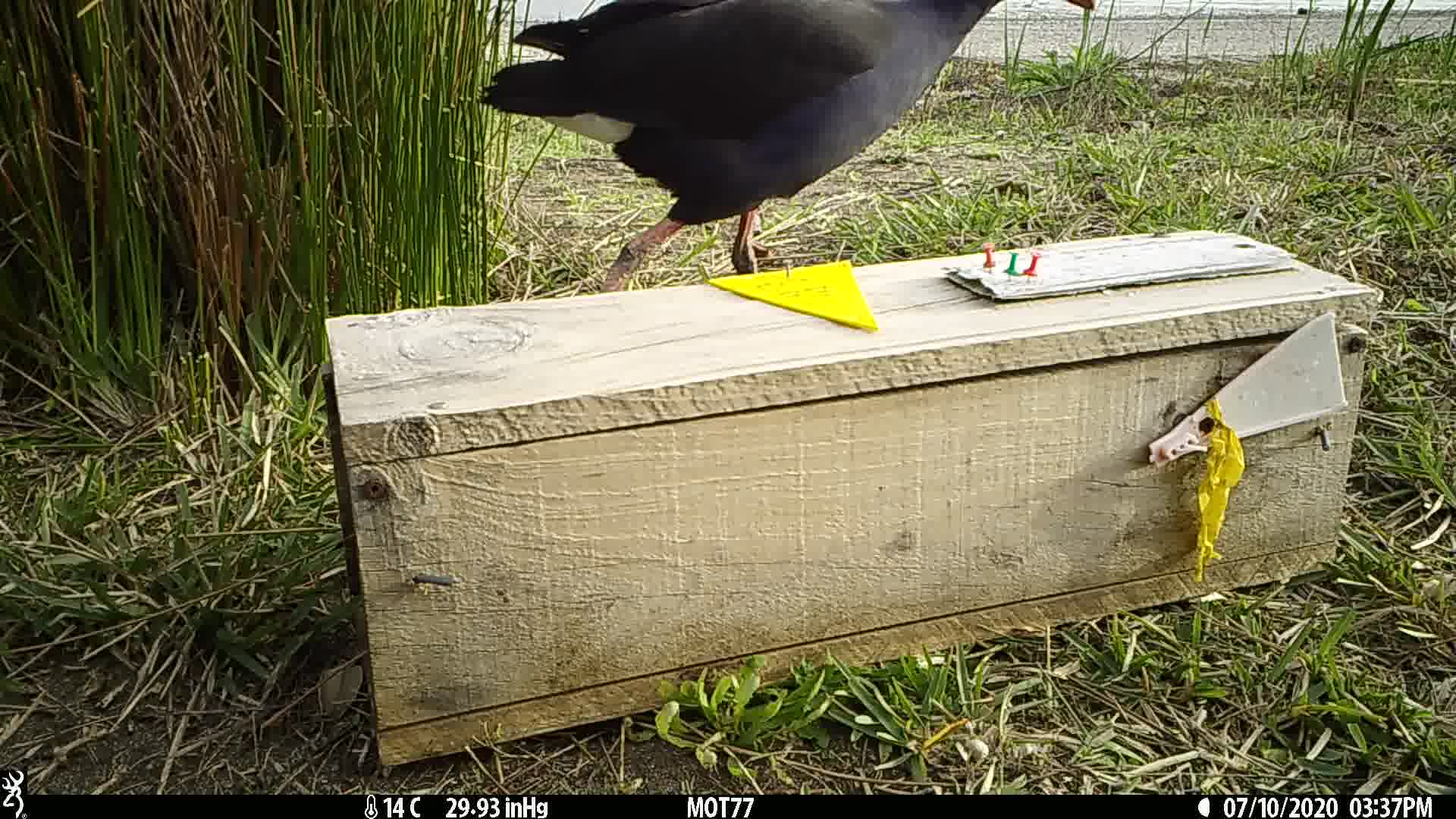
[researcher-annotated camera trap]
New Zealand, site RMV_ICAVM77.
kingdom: Animalia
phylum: Chordata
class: Aves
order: Gruiformes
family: Rallidae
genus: Porphyrio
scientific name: Porphyrio melanotus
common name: australasian swamphen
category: pukeko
Pukeko (australasian swamphen) (Porphyrio melanotus).